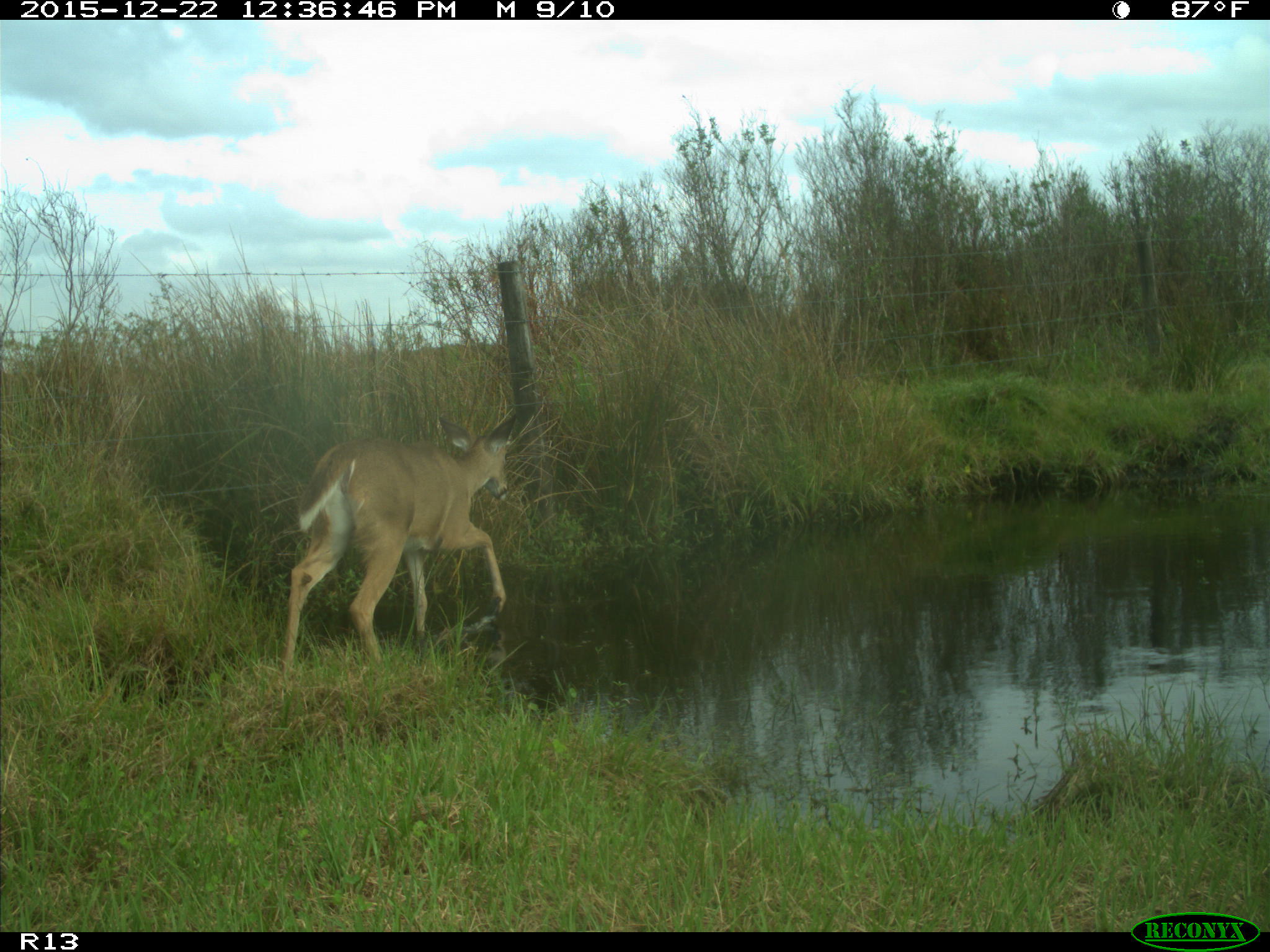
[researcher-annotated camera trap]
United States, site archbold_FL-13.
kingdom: Animalia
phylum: Chordata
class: Mammalia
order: Artiodactyla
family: Cervidae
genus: Odocoileus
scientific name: Odocoileus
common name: deer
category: unidentified deer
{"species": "unidentified deer (deer) (Odocoileus)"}